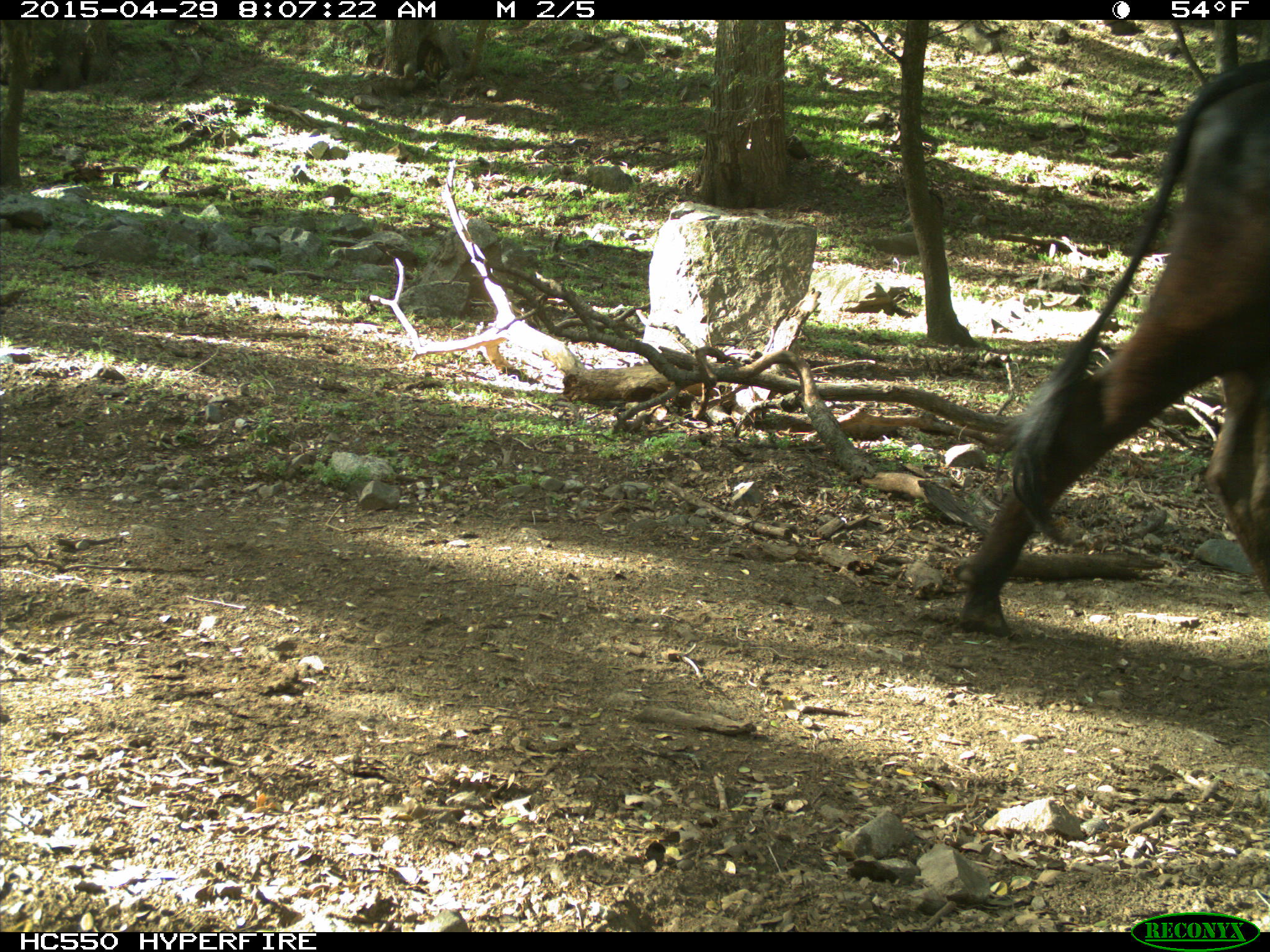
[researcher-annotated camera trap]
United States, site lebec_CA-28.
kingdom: Animalia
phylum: Chordata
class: Mammalia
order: Artiodactyla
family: Bovidae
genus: Bos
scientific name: Bos taurus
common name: domestic cow